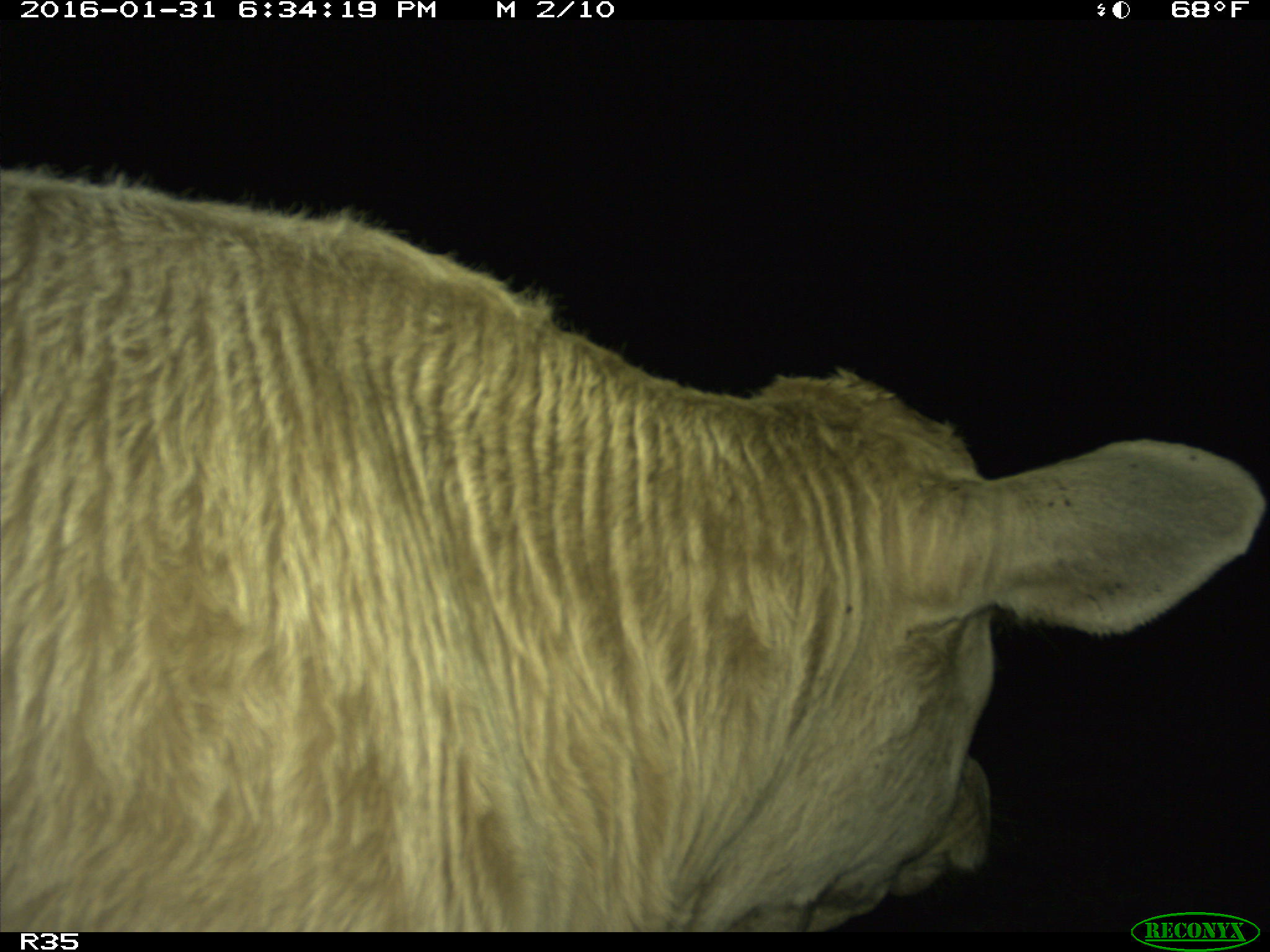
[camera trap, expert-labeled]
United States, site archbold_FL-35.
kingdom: Animalia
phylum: Chordata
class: Mammalia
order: Artiodactyla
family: Bovidae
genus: Bos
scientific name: Bos taurus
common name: domestic cow